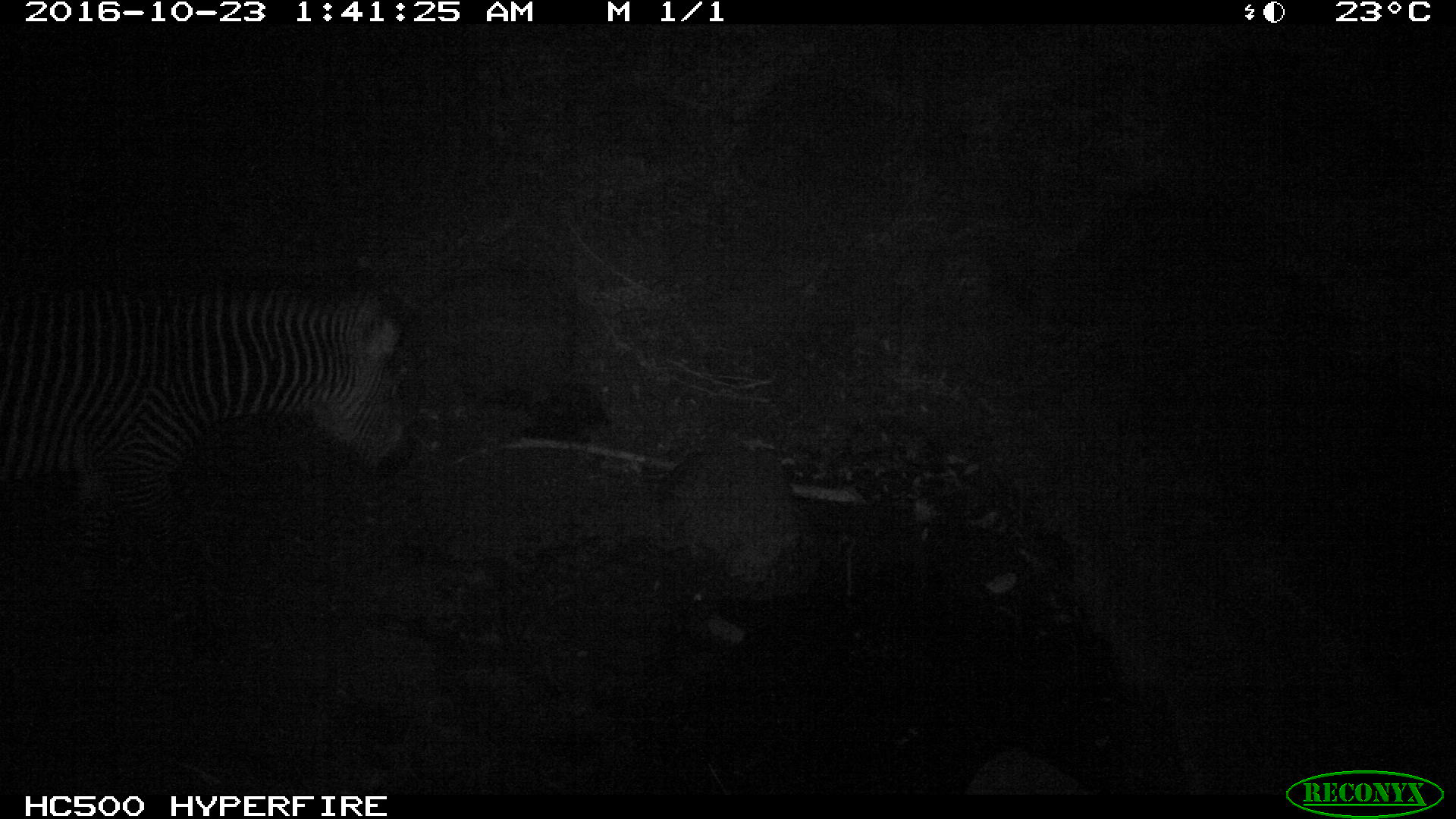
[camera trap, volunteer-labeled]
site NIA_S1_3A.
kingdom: Animalia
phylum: Chordata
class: Mammalia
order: Perissodactyla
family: Equidae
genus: Equus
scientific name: Equus quagga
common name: plains zebra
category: zebraplains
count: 1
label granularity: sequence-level